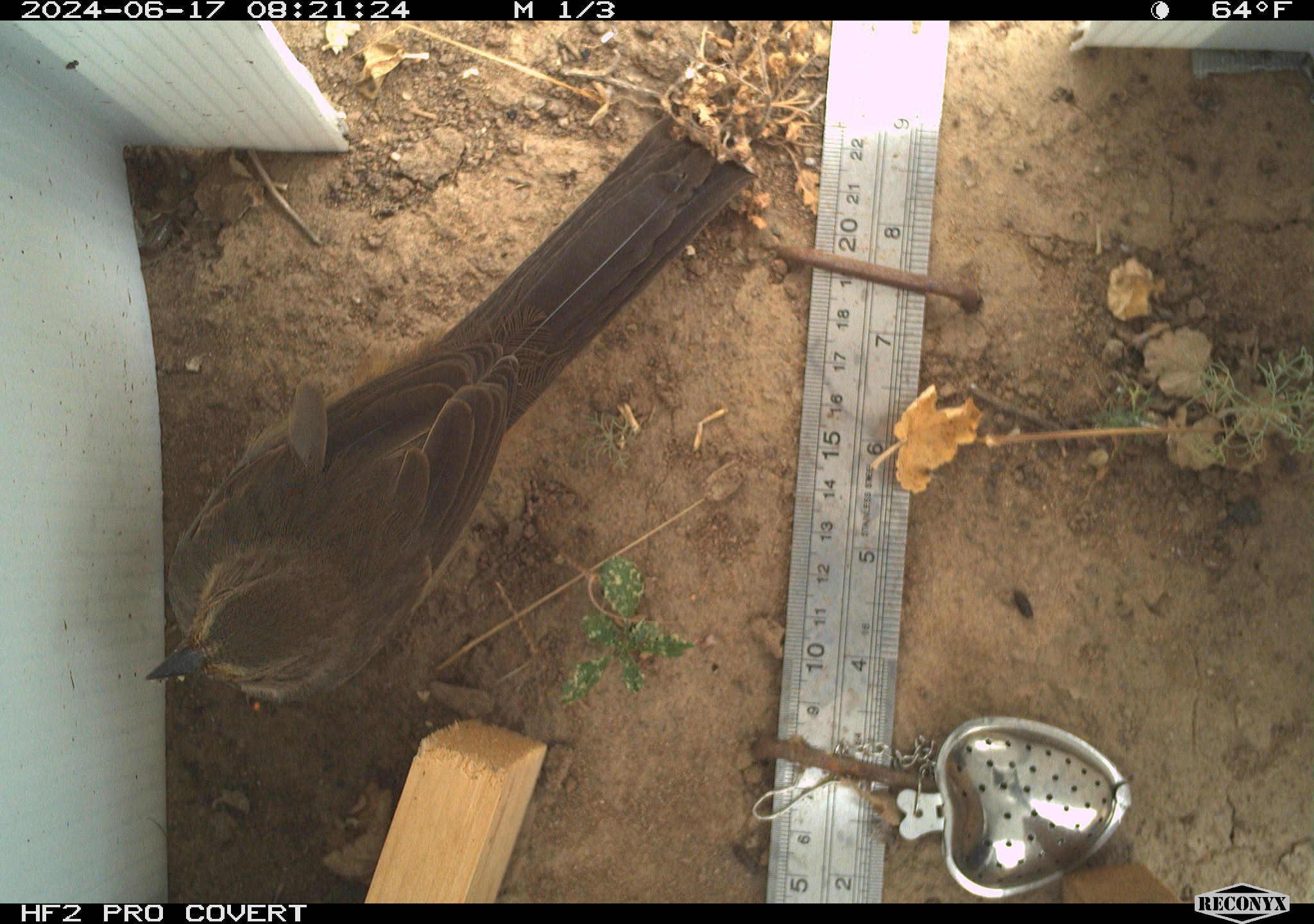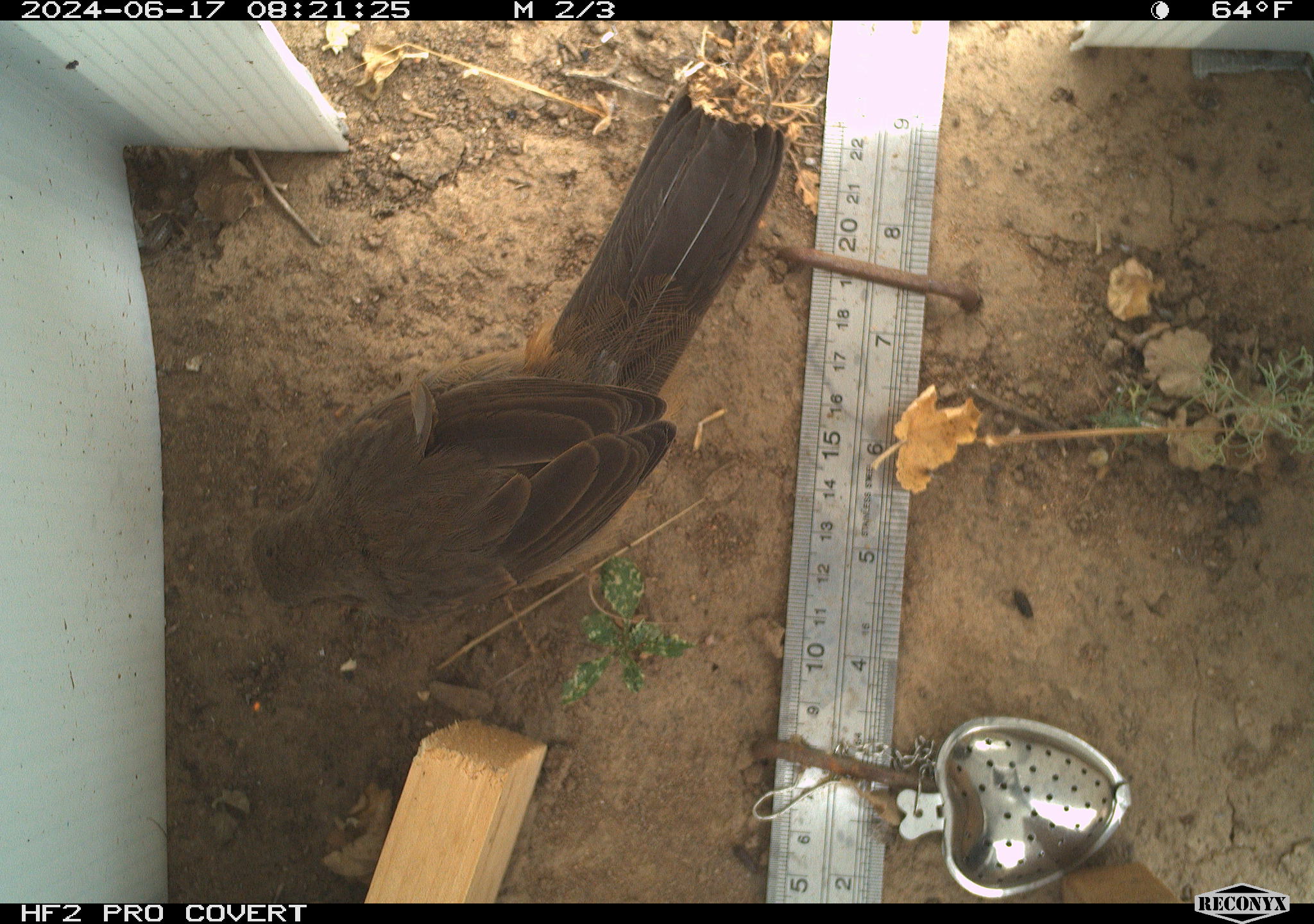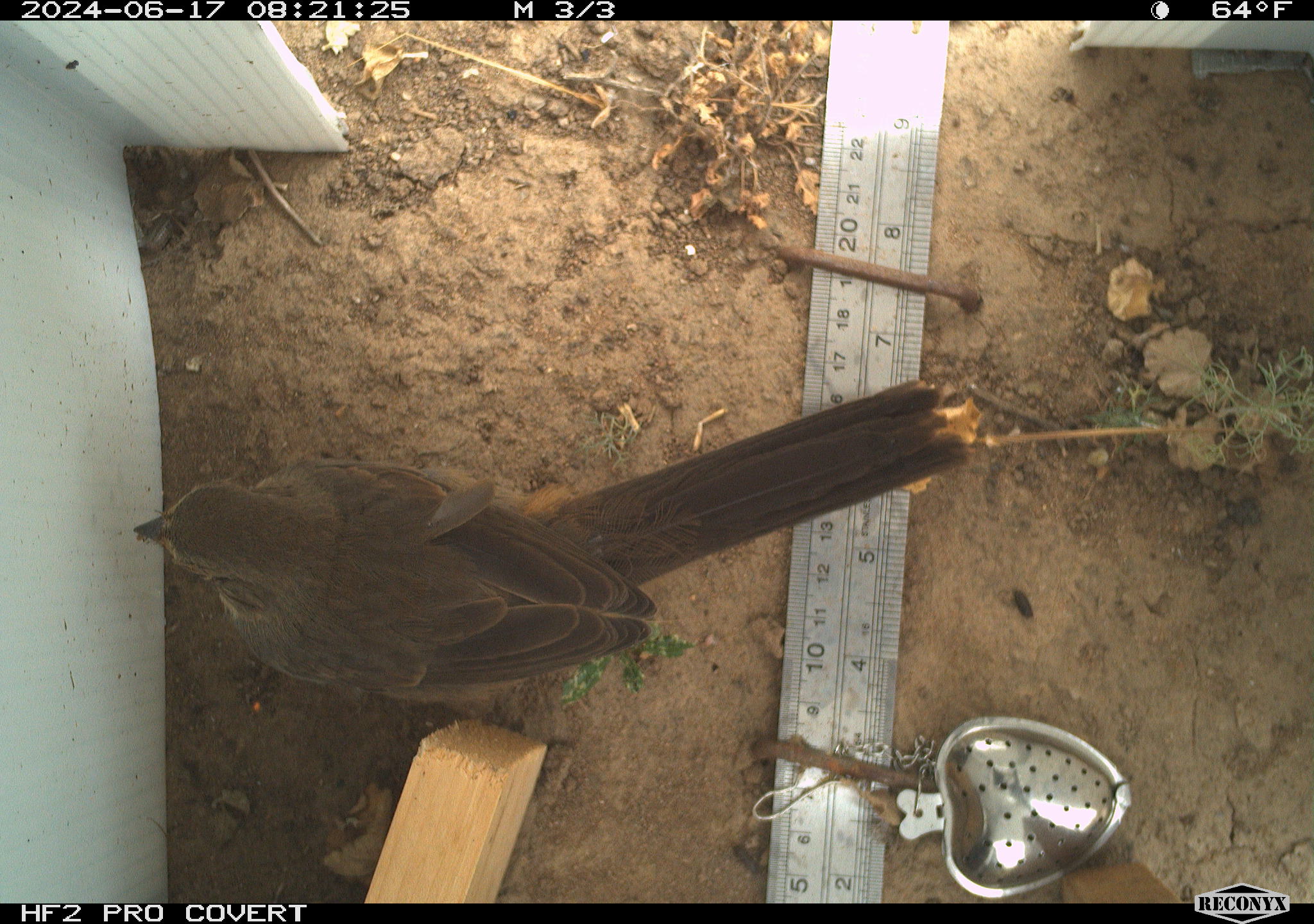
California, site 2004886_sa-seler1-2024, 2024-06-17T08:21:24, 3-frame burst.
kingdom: Animalia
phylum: Chordata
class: Aves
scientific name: Aves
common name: bird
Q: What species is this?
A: Bird (Aves).